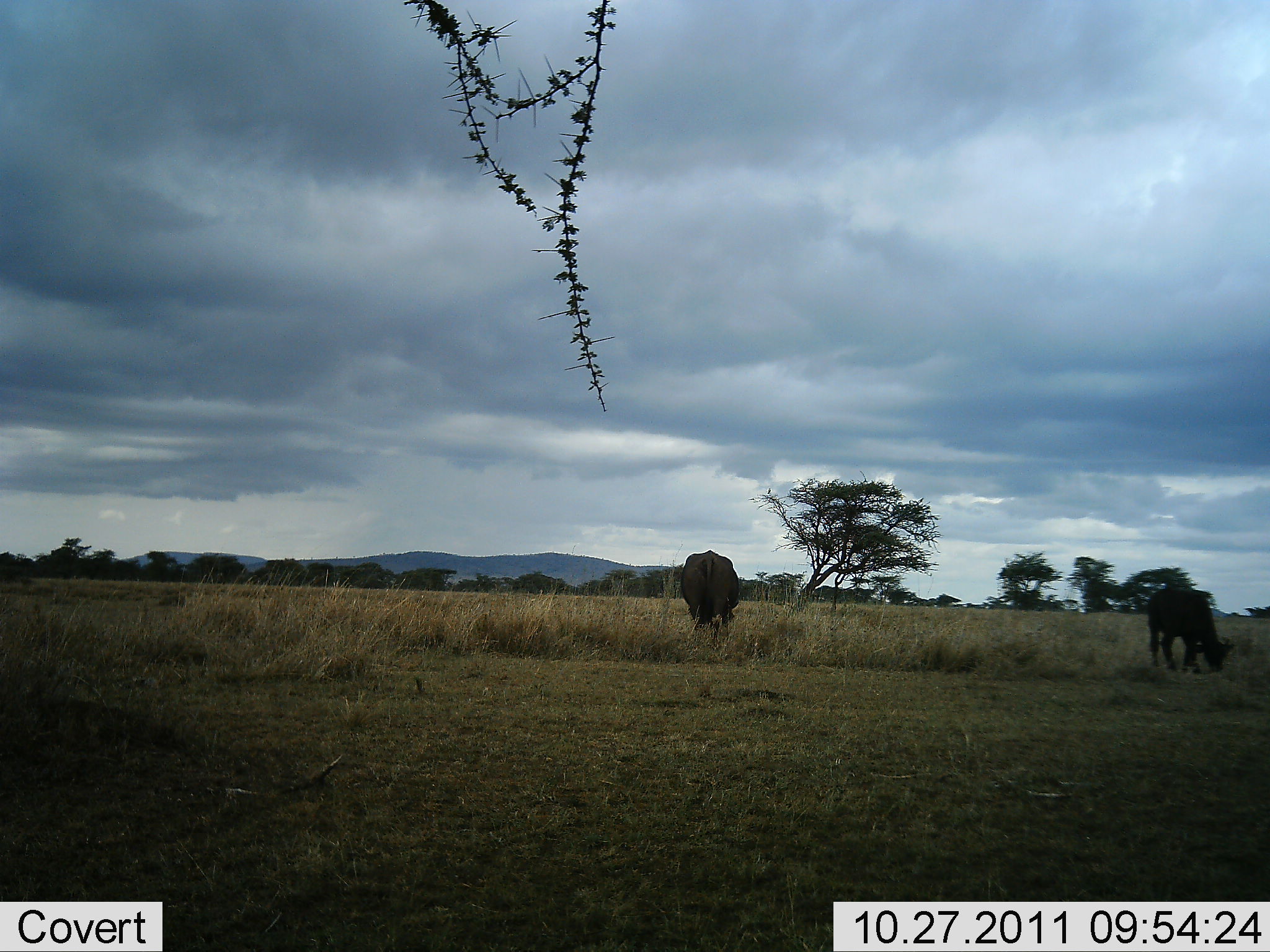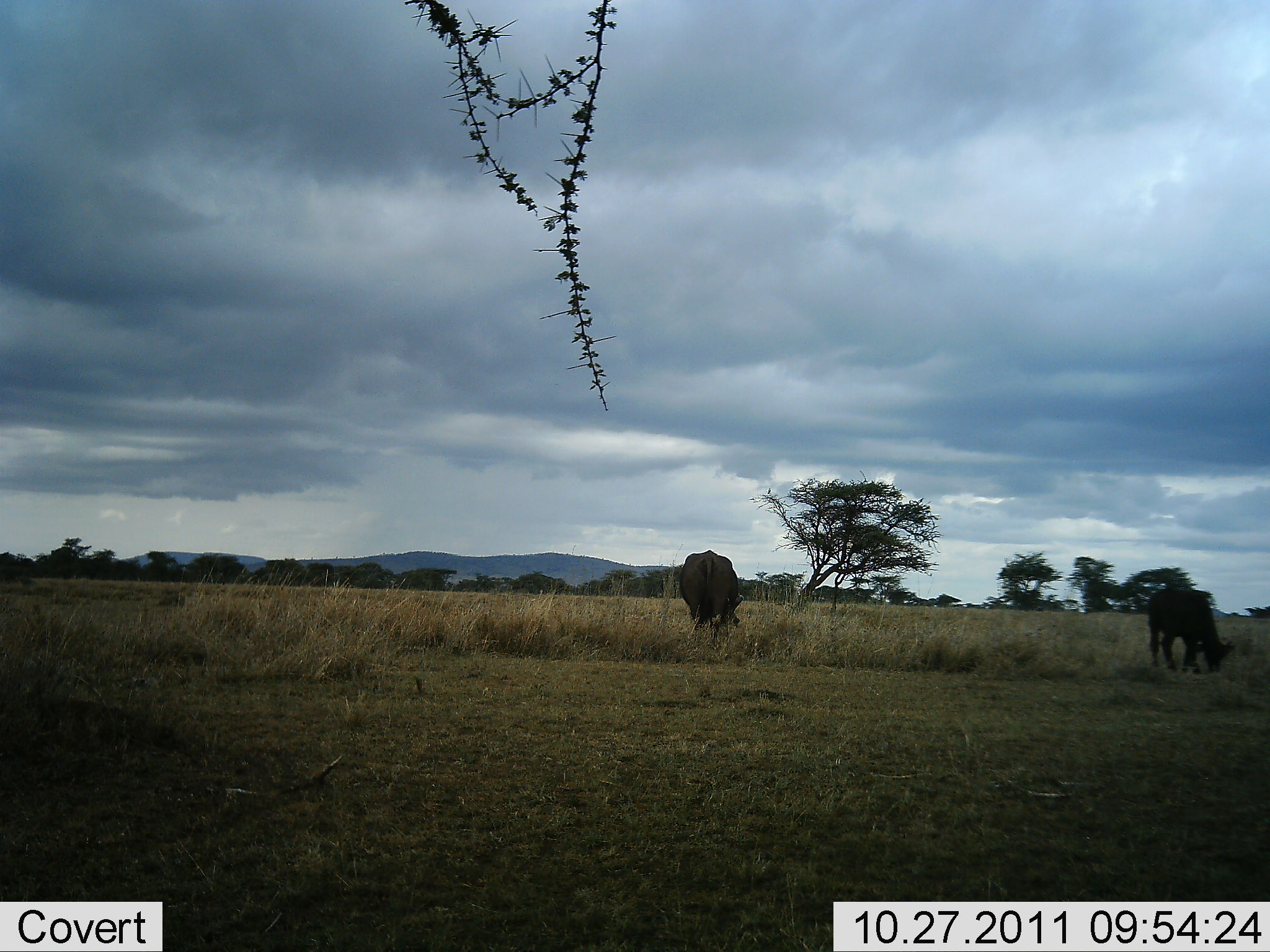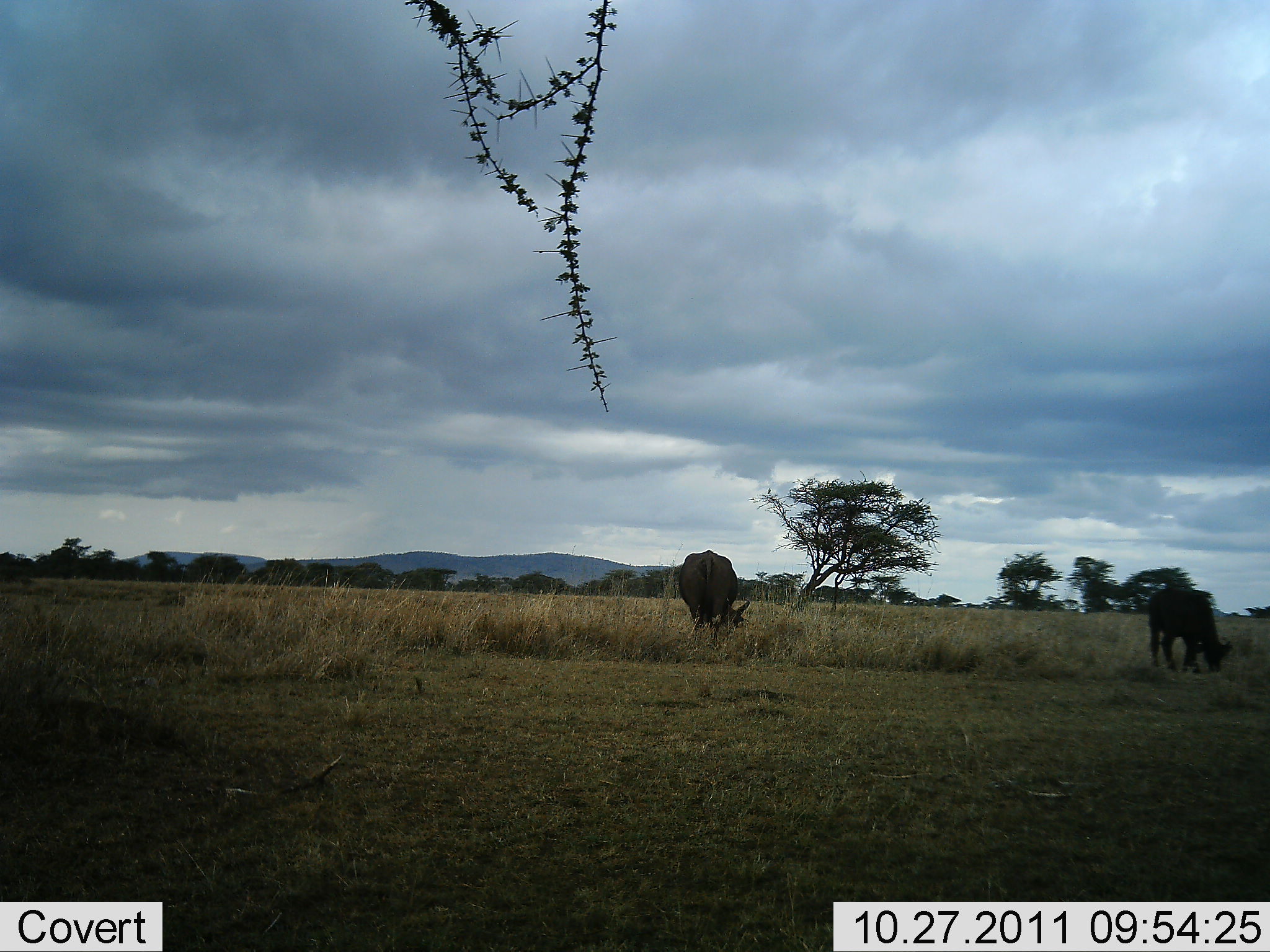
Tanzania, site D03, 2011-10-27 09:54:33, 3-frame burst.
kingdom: Animalia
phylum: Chordata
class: Mammalia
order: Artiodactyla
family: Bovidae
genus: Syncerus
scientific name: Syncerus caffer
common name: cape buffalo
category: buffalo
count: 2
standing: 25%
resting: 0%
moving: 0%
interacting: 0%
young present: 25%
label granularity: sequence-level